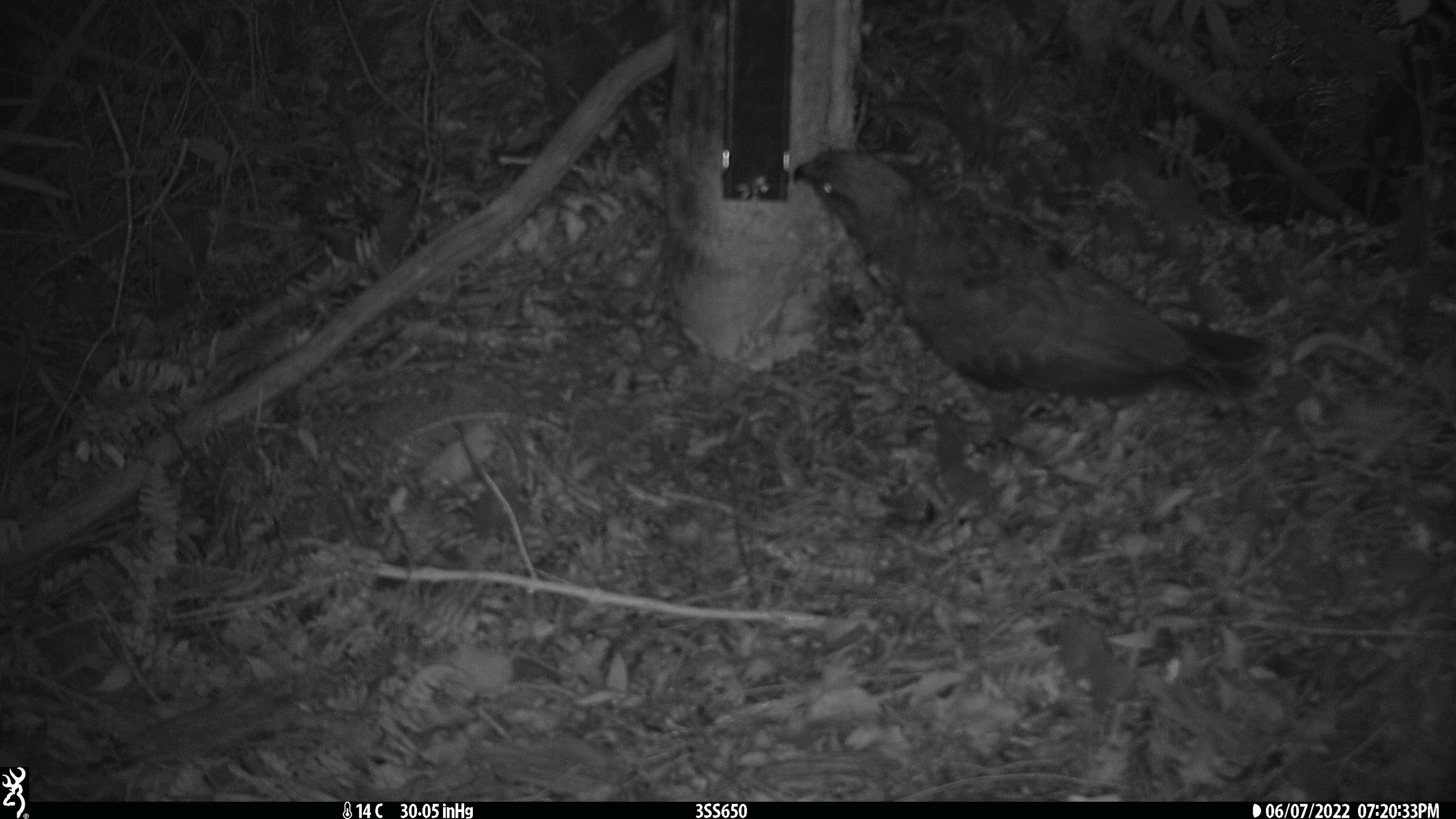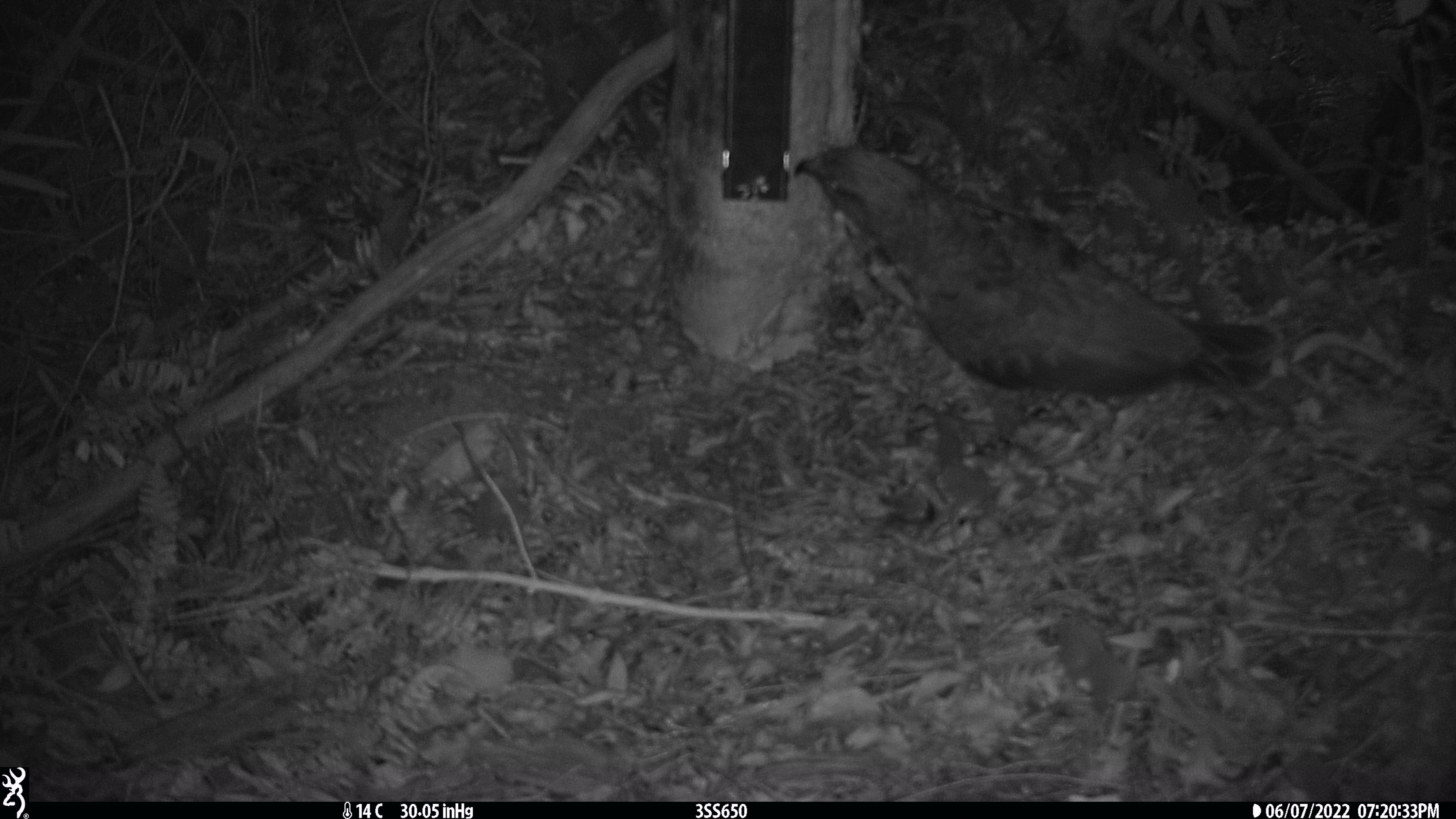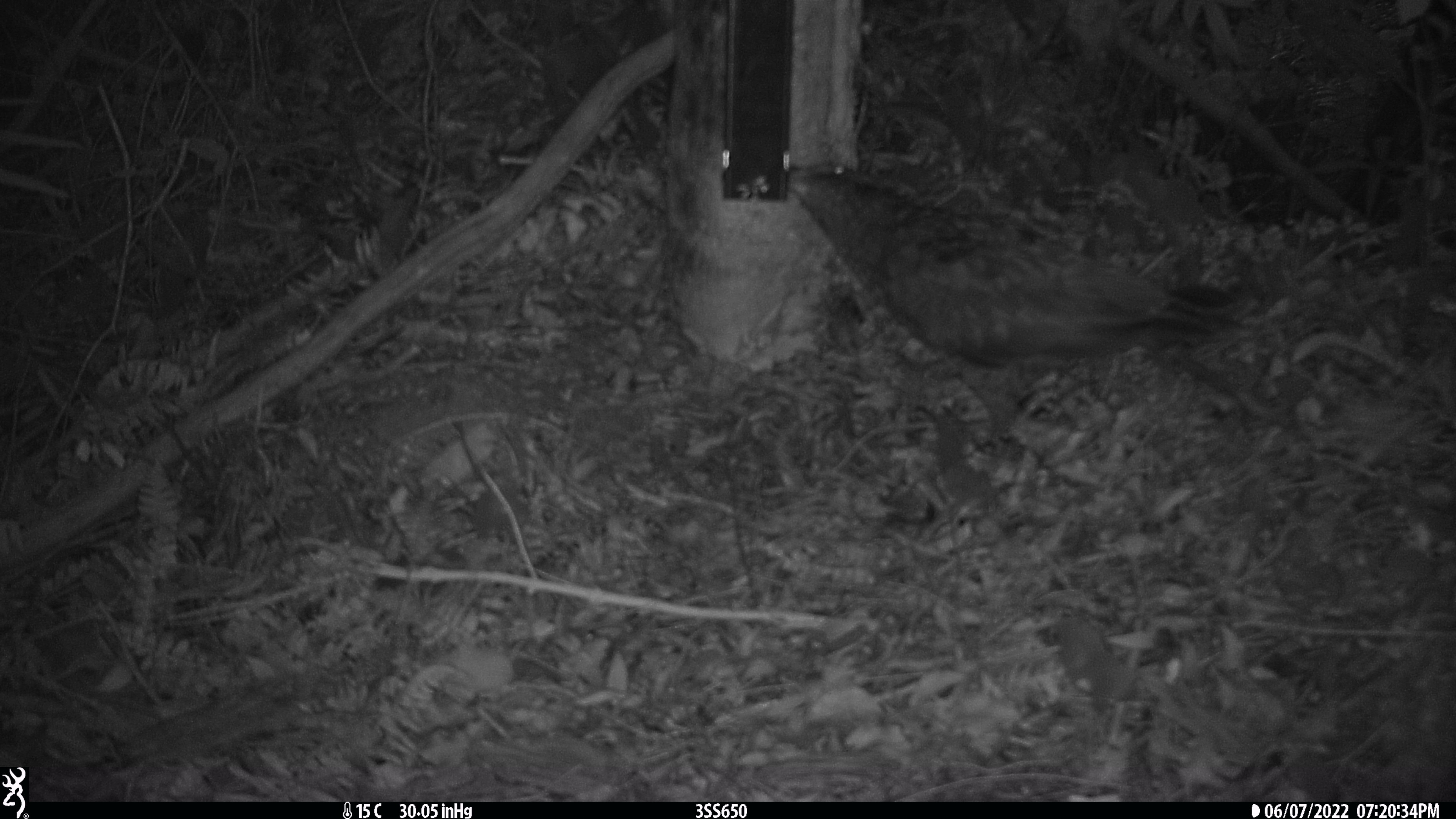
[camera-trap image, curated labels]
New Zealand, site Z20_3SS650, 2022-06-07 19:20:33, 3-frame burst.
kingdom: Animalia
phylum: Chordata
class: Aves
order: Psittaciformes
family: Strigopidae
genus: Nestor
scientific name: Nestor notabilis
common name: kea